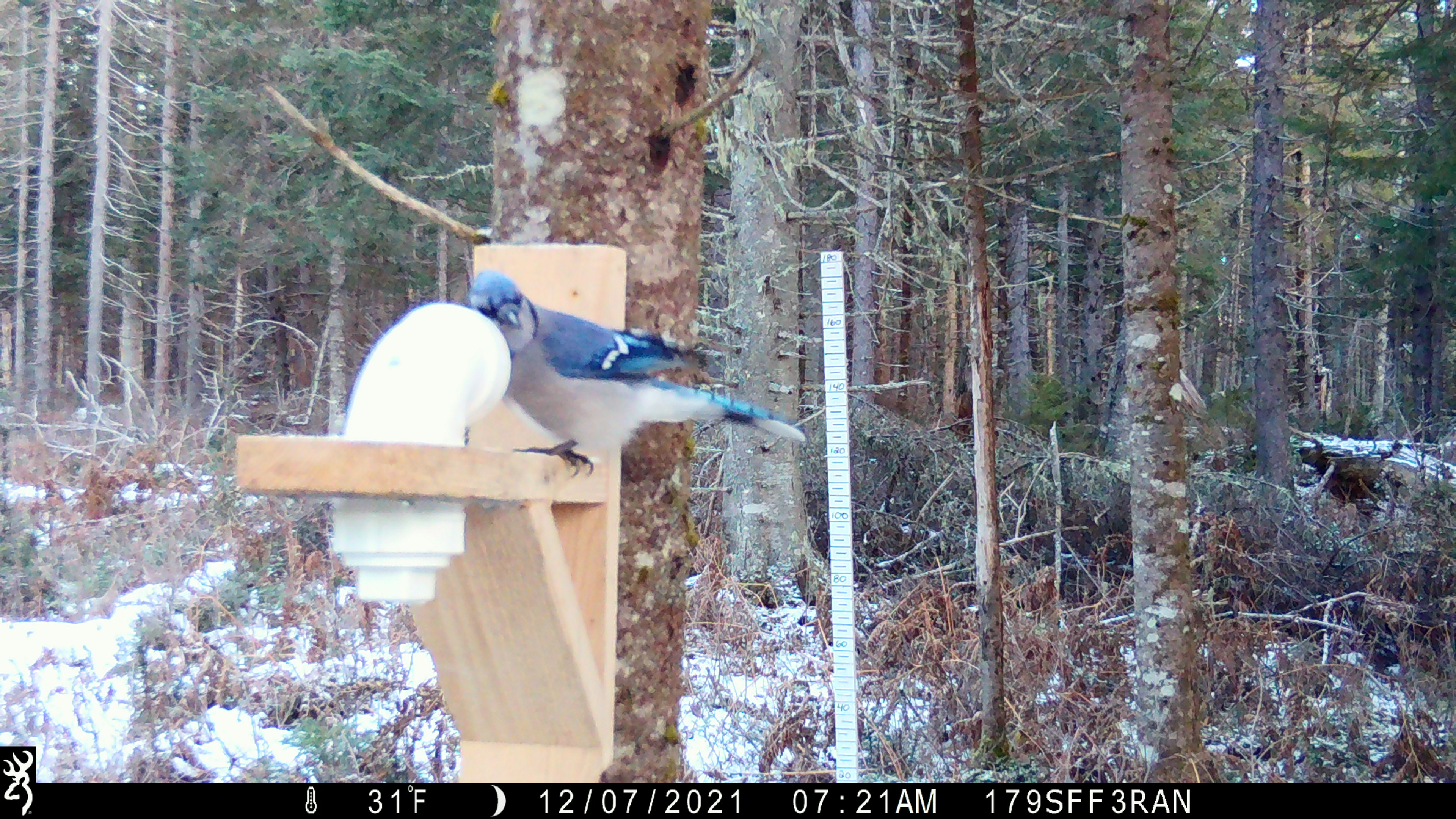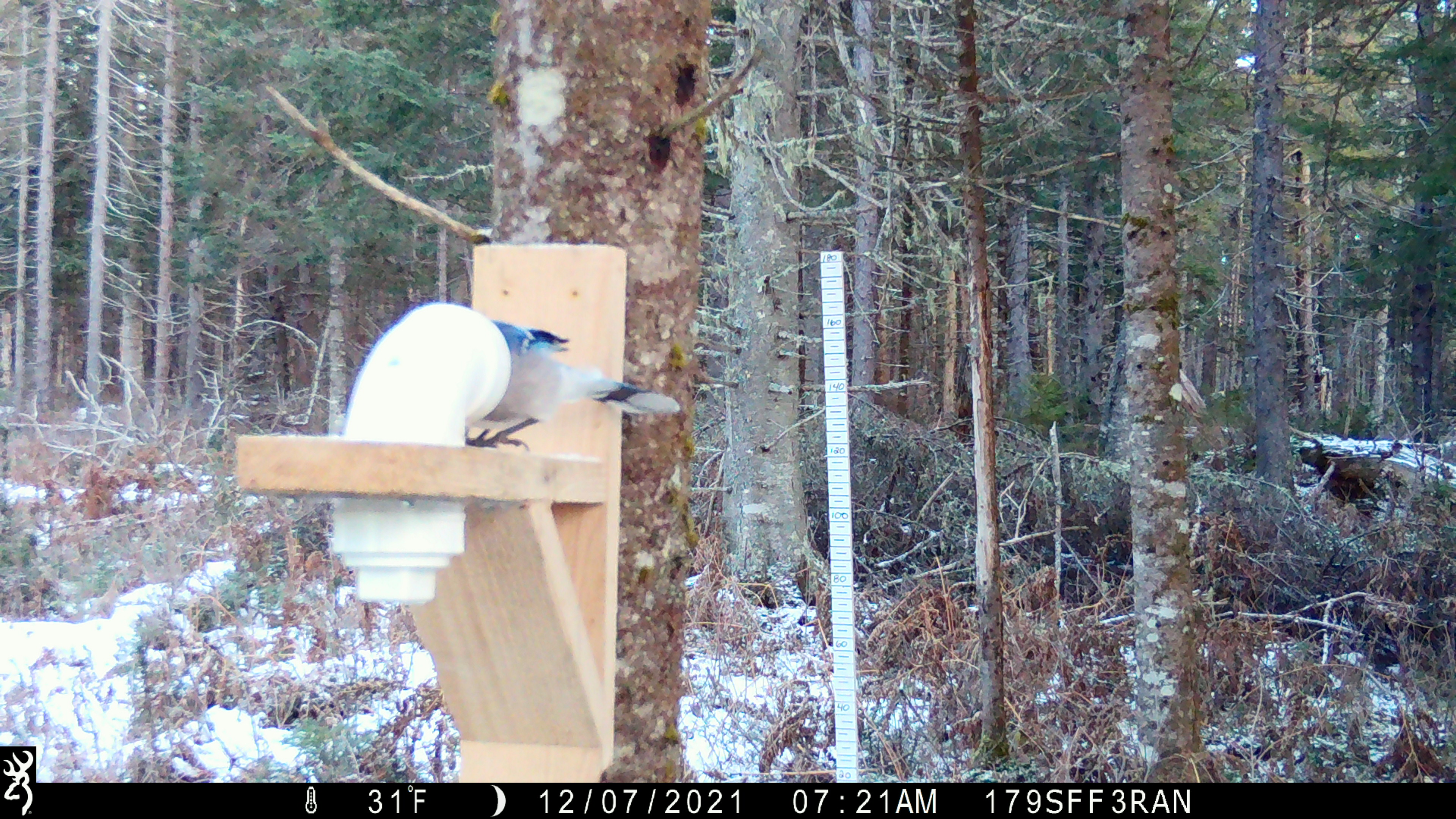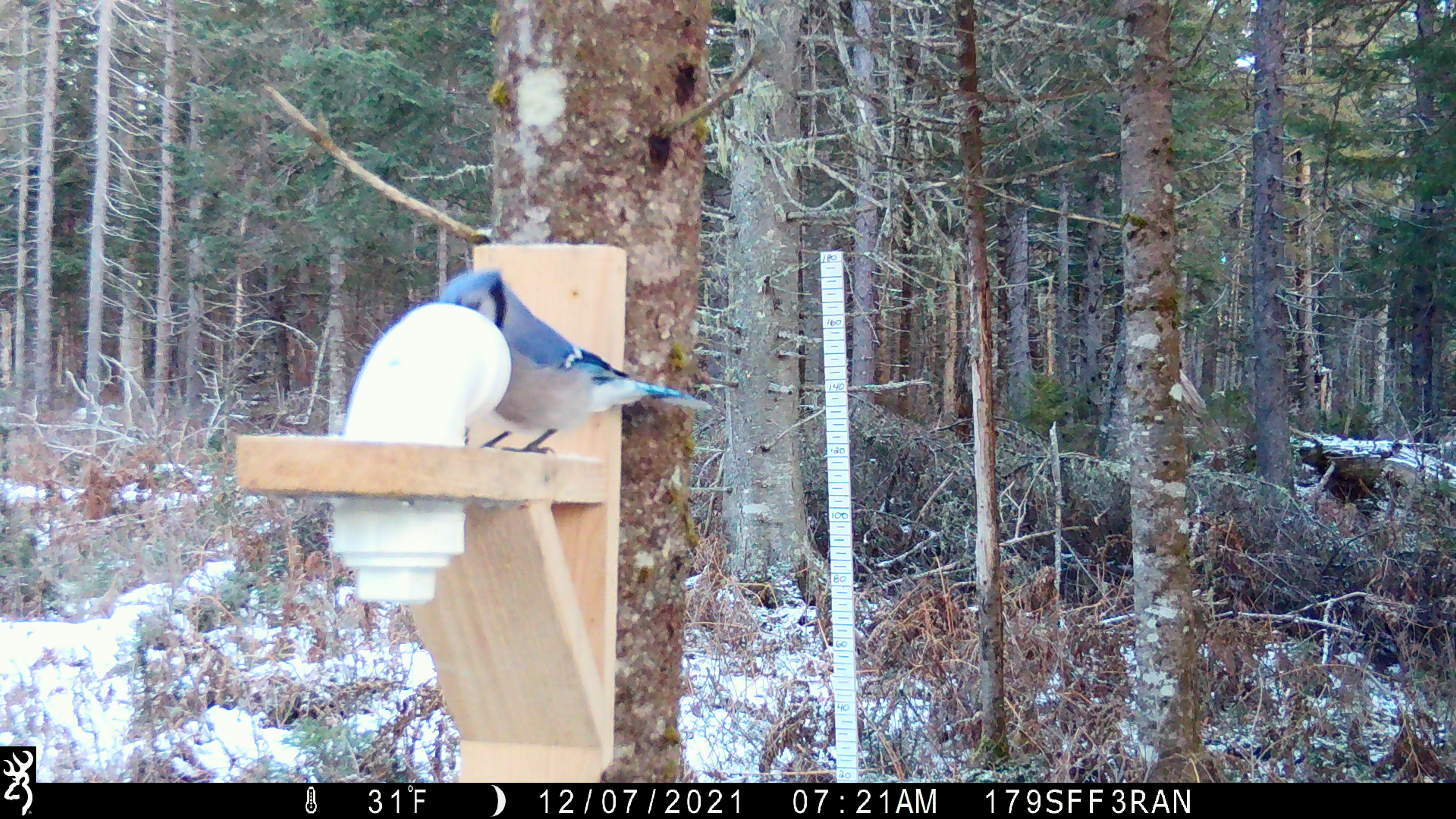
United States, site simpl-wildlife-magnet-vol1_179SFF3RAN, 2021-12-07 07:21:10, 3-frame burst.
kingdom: Animalia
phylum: Chordata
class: Aves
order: Passeriformes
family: Corvidae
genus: Cyanocitta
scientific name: Cyanocitta cristata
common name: blue jay